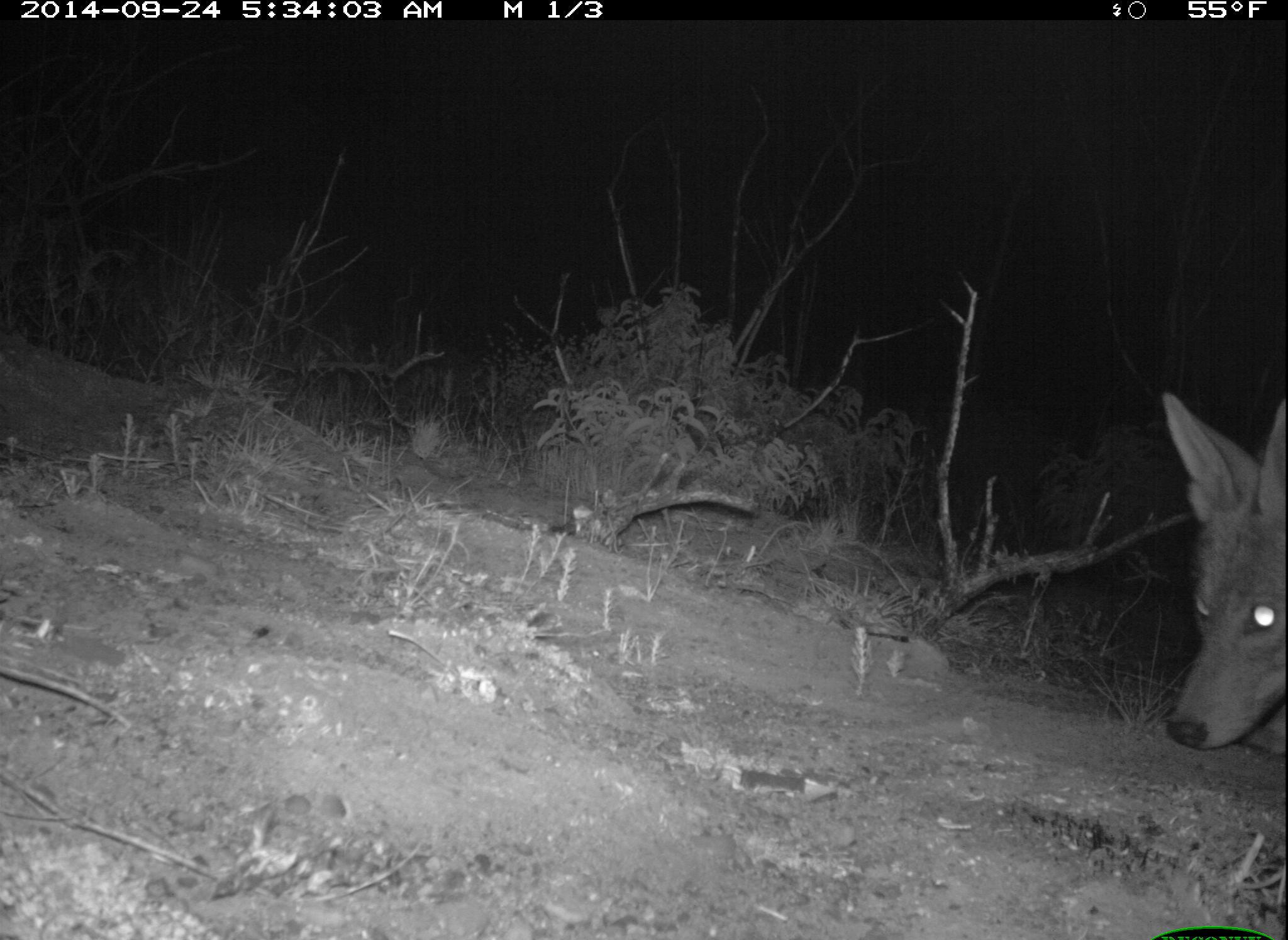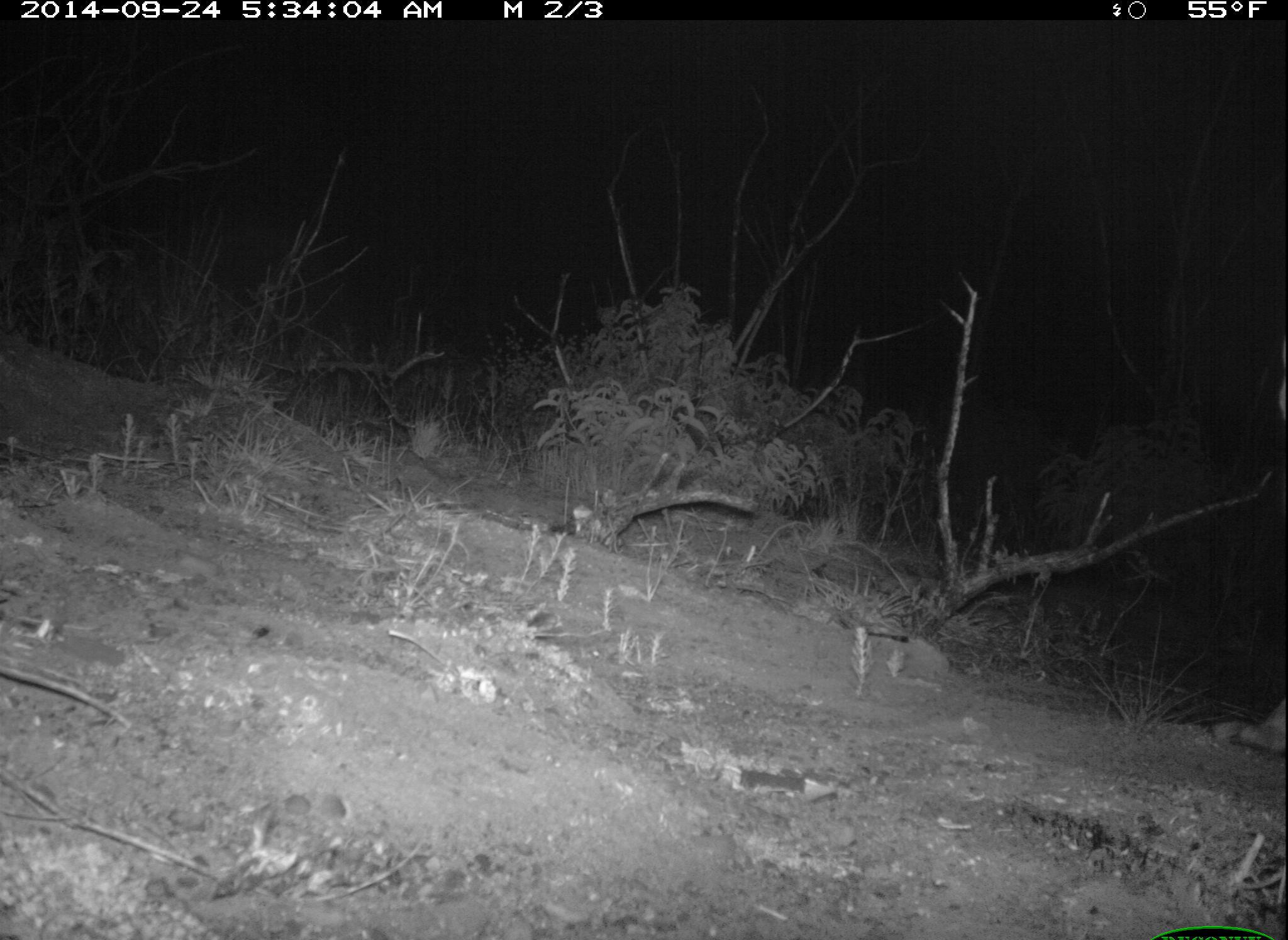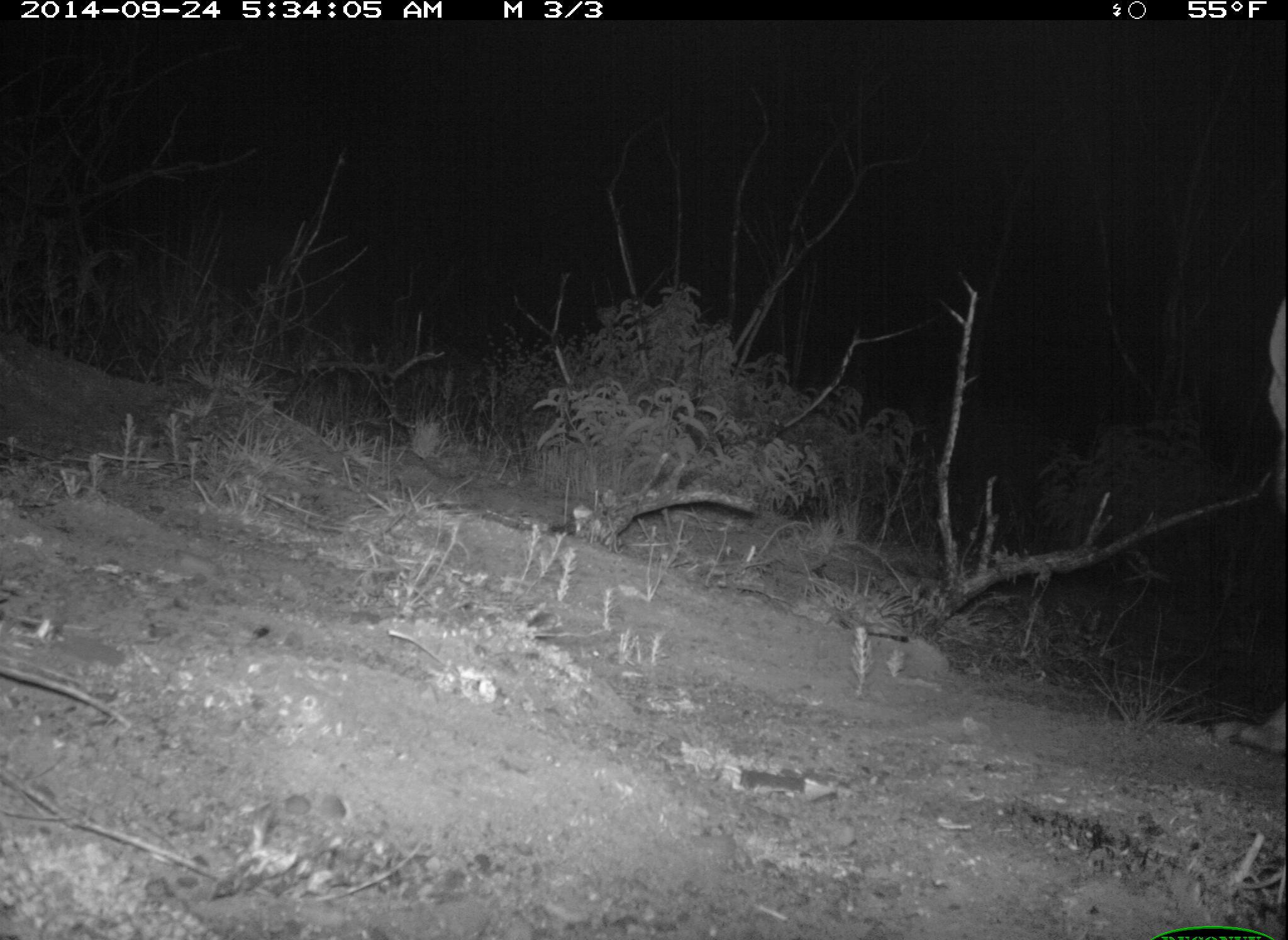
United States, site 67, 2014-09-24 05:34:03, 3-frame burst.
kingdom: Animalia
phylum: Chordata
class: Mammalia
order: Carnivora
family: Canidae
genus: Canis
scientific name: Canis latrans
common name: coyote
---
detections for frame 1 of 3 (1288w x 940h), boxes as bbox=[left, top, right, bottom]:
coyote: bbox=[1163, 387, 1288, 761]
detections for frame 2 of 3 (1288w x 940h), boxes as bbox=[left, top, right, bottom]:
coyote: bbox=[1207, 339, 1288, 756]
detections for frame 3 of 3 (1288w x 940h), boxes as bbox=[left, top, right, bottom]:
coyote: bbox=[1205, 286, 1288, 758]